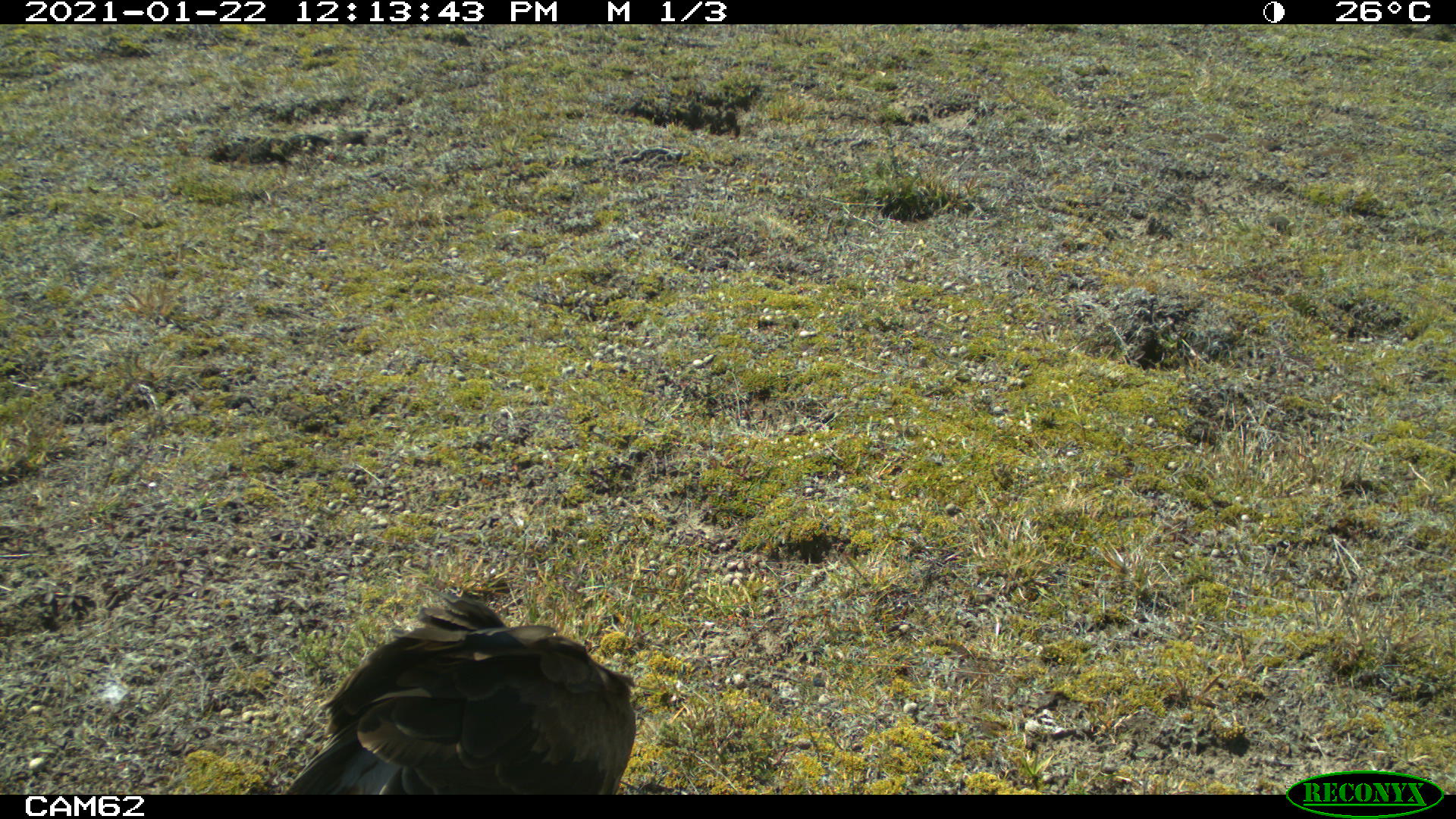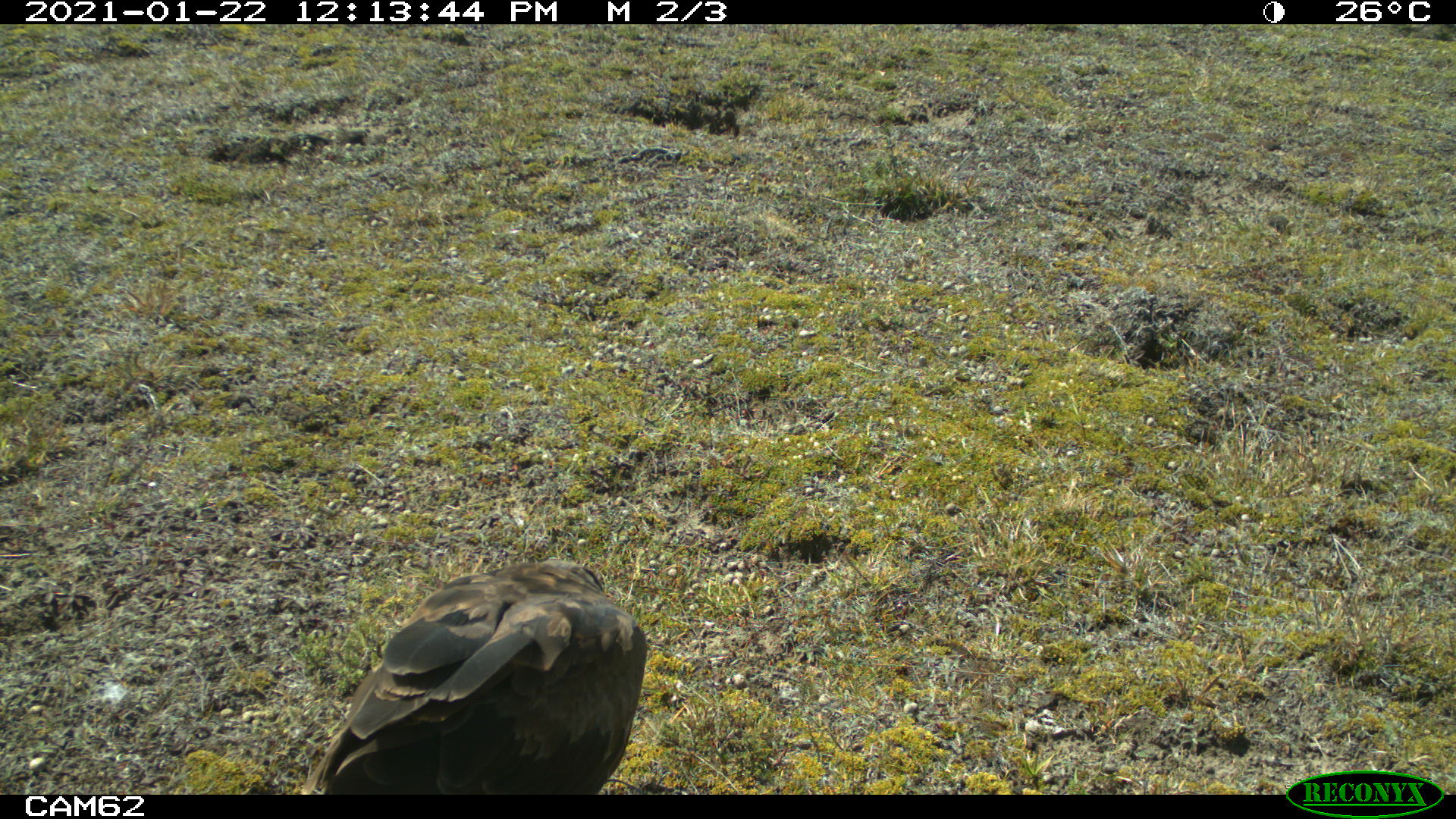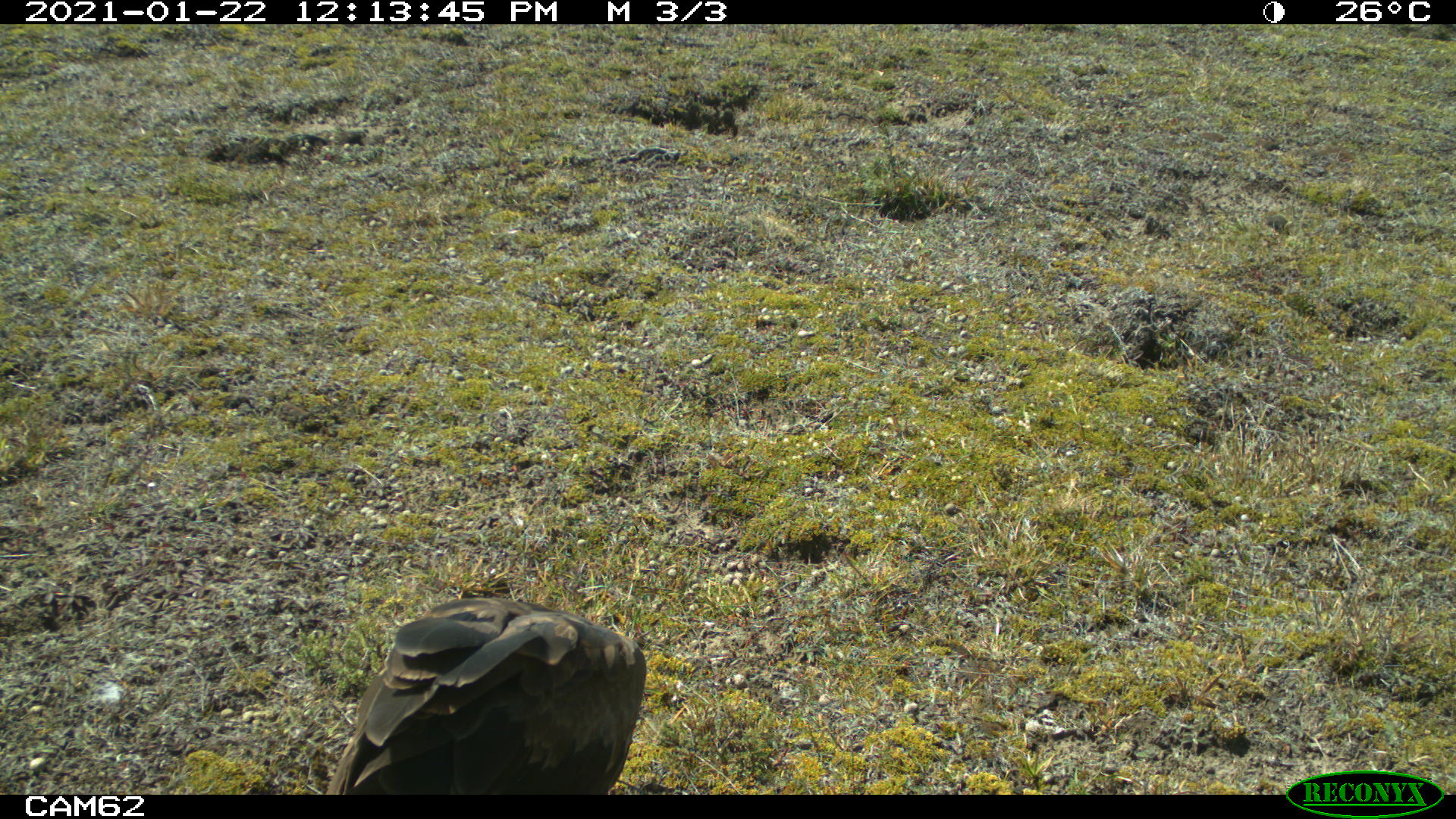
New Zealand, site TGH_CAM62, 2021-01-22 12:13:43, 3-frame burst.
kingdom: Animalia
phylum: Chordata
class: Aves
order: Accipitriformes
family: Accipitridae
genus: Circus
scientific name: Circus approximans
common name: swamp harrier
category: harrier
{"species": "harrier (swamp harrier) (Circus approximans)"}